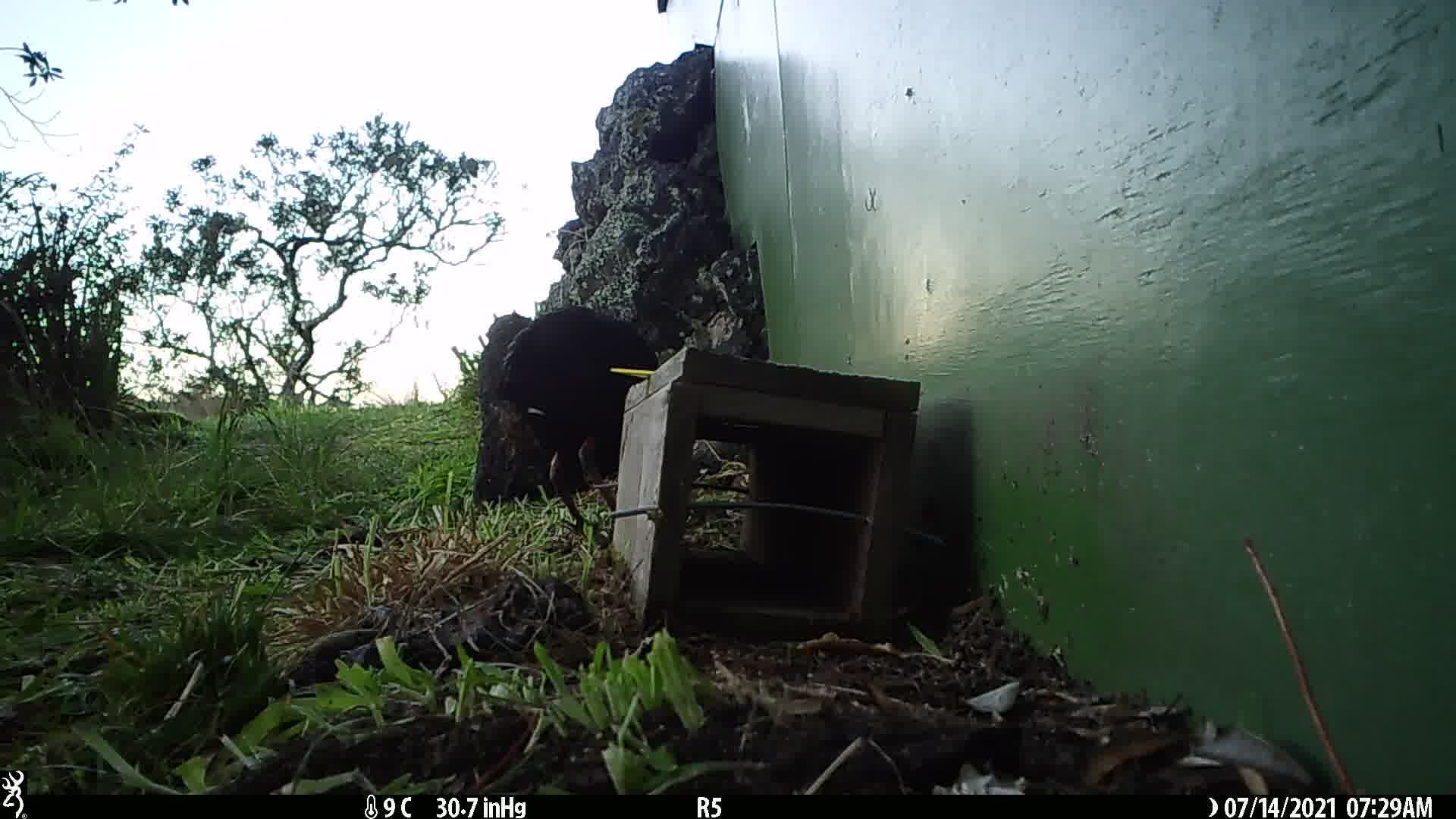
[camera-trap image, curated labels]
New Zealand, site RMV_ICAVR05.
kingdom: Animalia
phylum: Chordata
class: Aves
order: Gruiformes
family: Rallidae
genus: Porphyrio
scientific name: Porphyrio melanotus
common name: australasian swamphen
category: pukeko